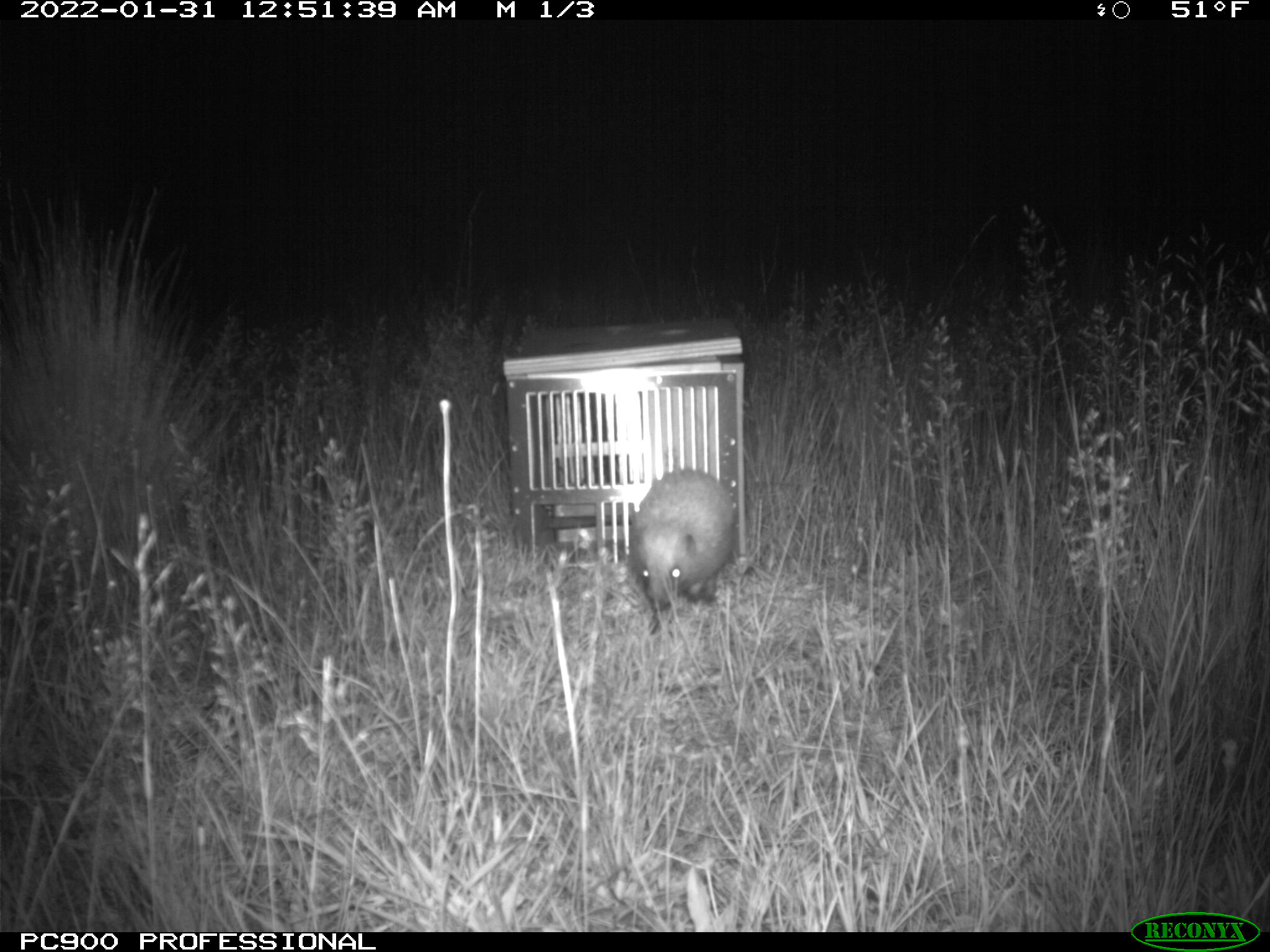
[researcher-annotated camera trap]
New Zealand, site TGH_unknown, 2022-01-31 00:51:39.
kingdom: Animalia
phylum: Chordata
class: Mammalia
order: Eulipotyphla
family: Erinaceidae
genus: Erinaceus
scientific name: Erinaceus europaeus europaeus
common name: european hedgehog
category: hedgehog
Hedgehog (european hedgehog) (Erinaceus europaeus europaeus).